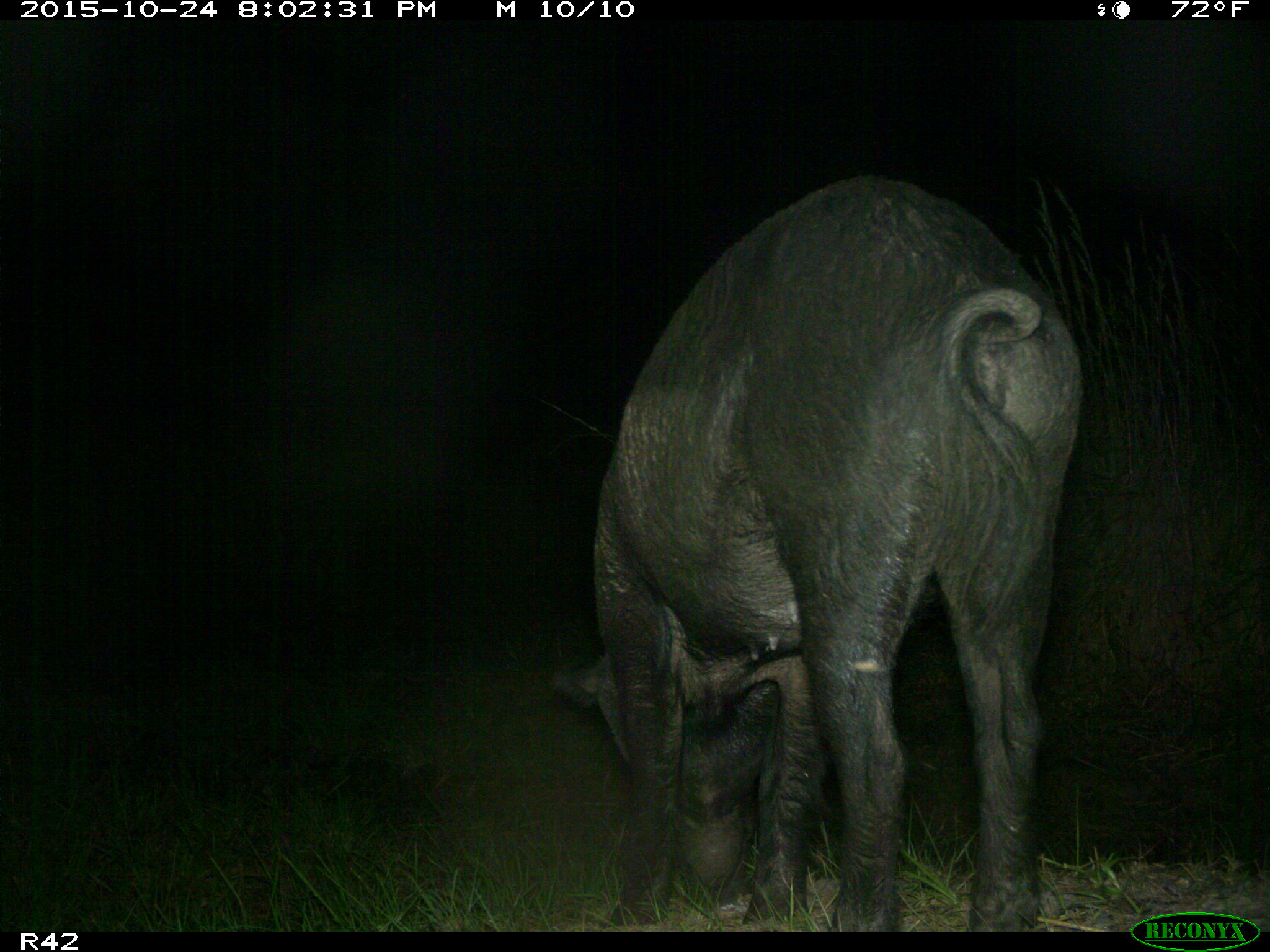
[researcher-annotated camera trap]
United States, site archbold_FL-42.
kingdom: Animalia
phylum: Chordata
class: Mammalia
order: Artiodactyla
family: Suidae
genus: Sus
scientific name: Sus scrofa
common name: wild boar